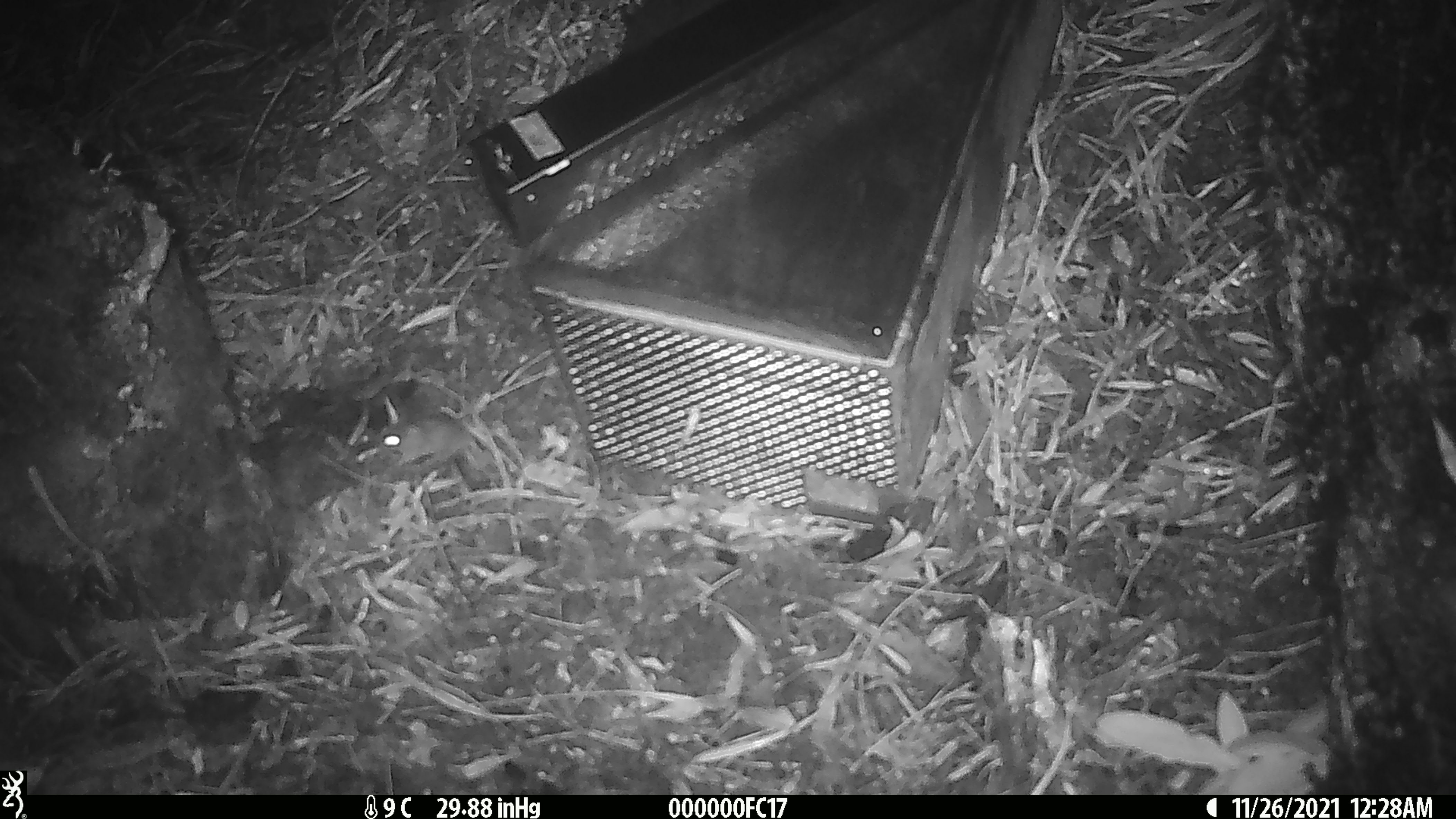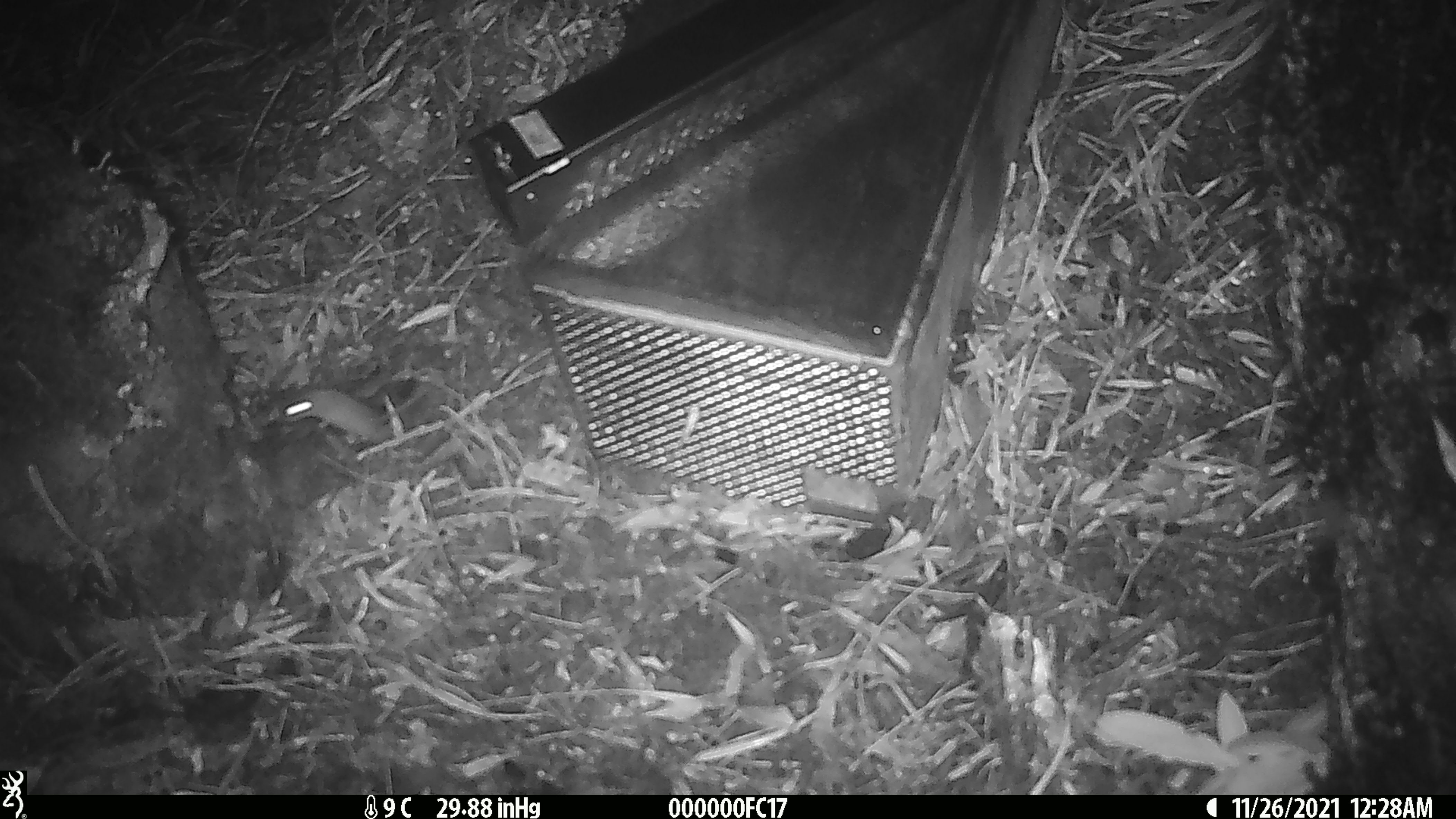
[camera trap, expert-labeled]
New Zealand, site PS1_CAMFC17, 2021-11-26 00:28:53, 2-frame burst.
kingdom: Animalia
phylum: Chordata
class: Mammalia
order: Rodentia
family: Muridae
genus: Mus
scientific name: Mus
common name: mouse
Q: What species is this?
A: Mouse (Mus).